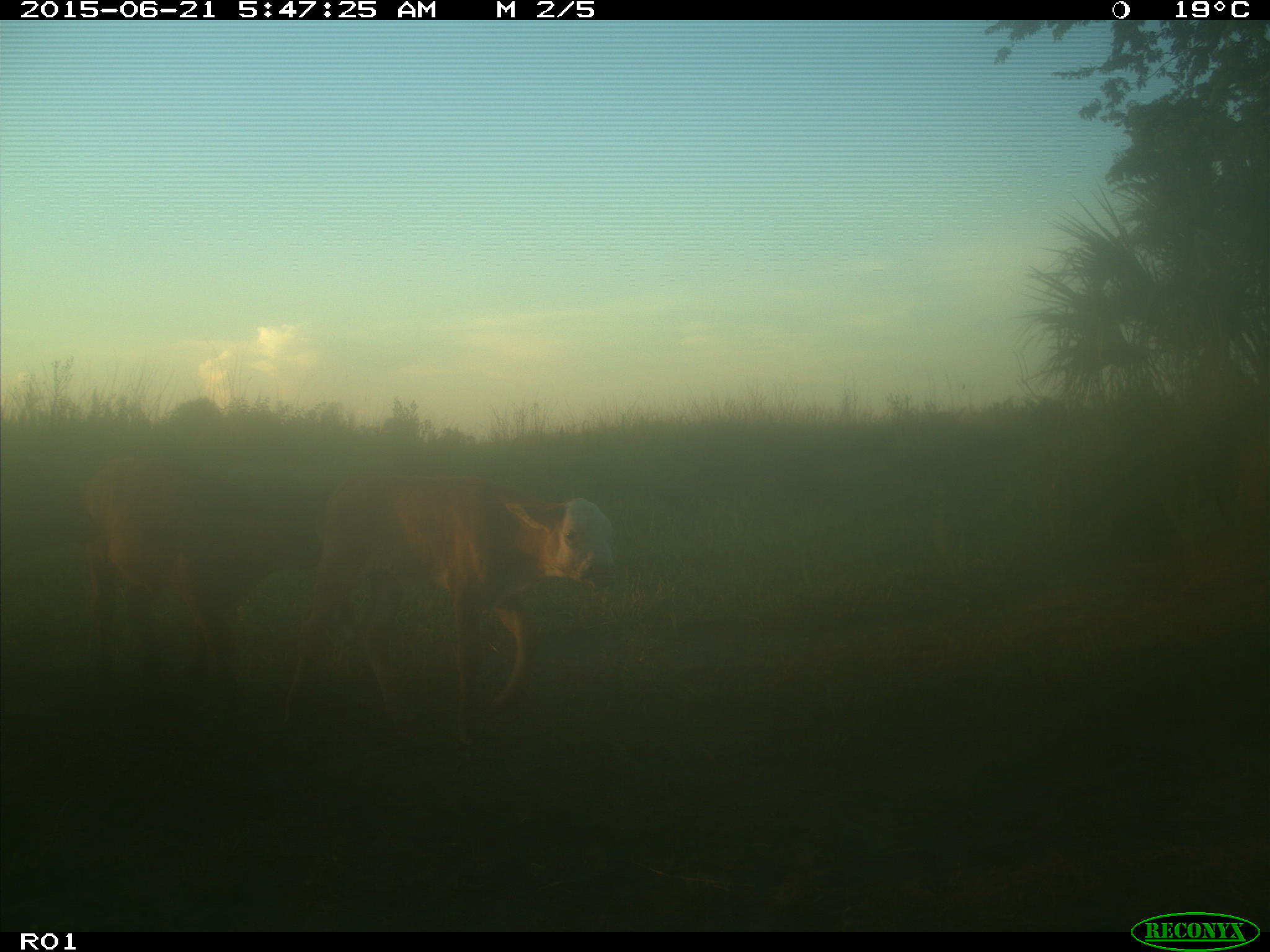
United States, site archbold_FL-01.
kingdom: Animalia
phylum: Chordata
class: Mammalia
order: Artiodactyla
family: Bovidae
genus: Bos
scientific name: Bos taurus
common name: domestic cow